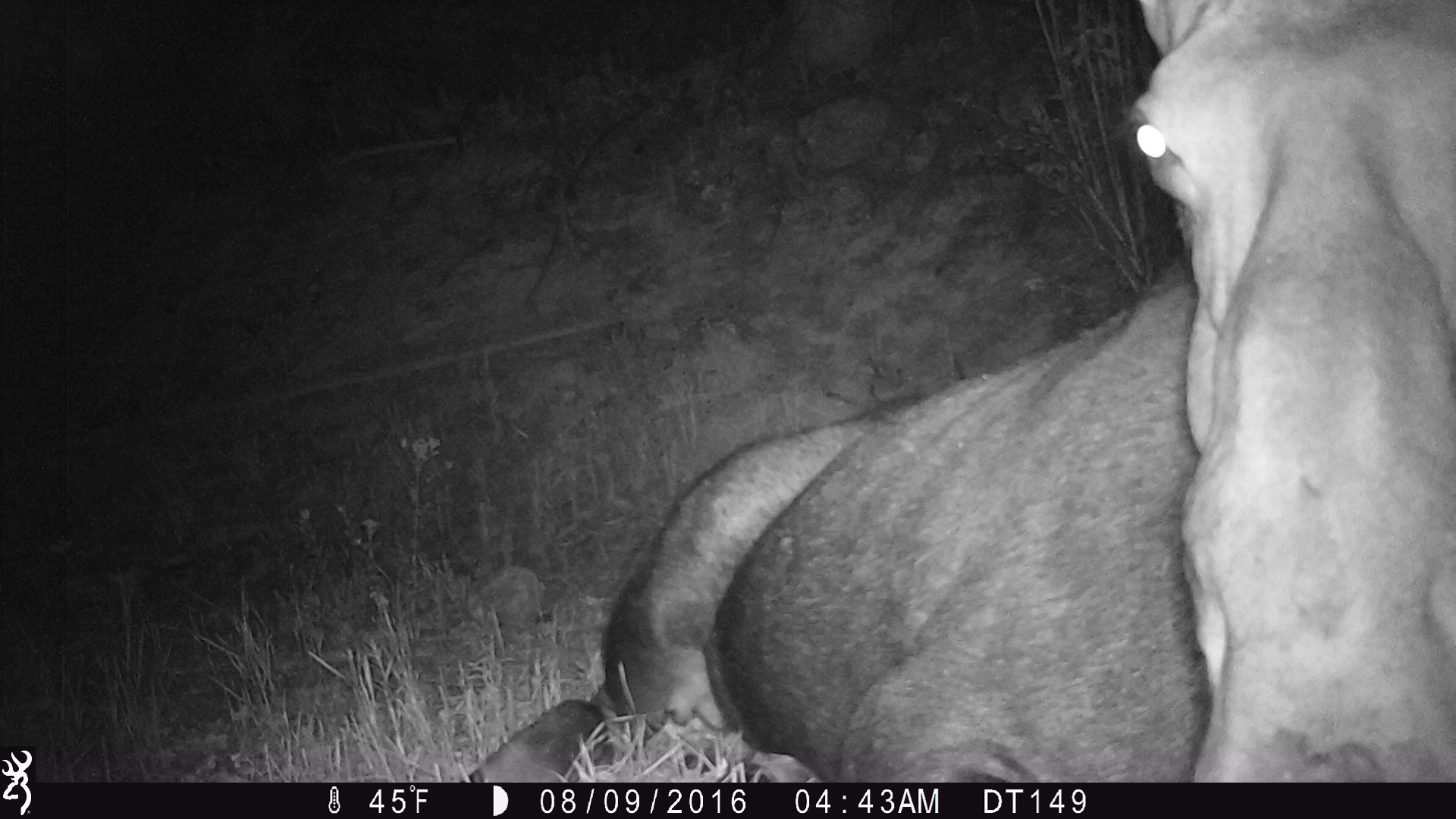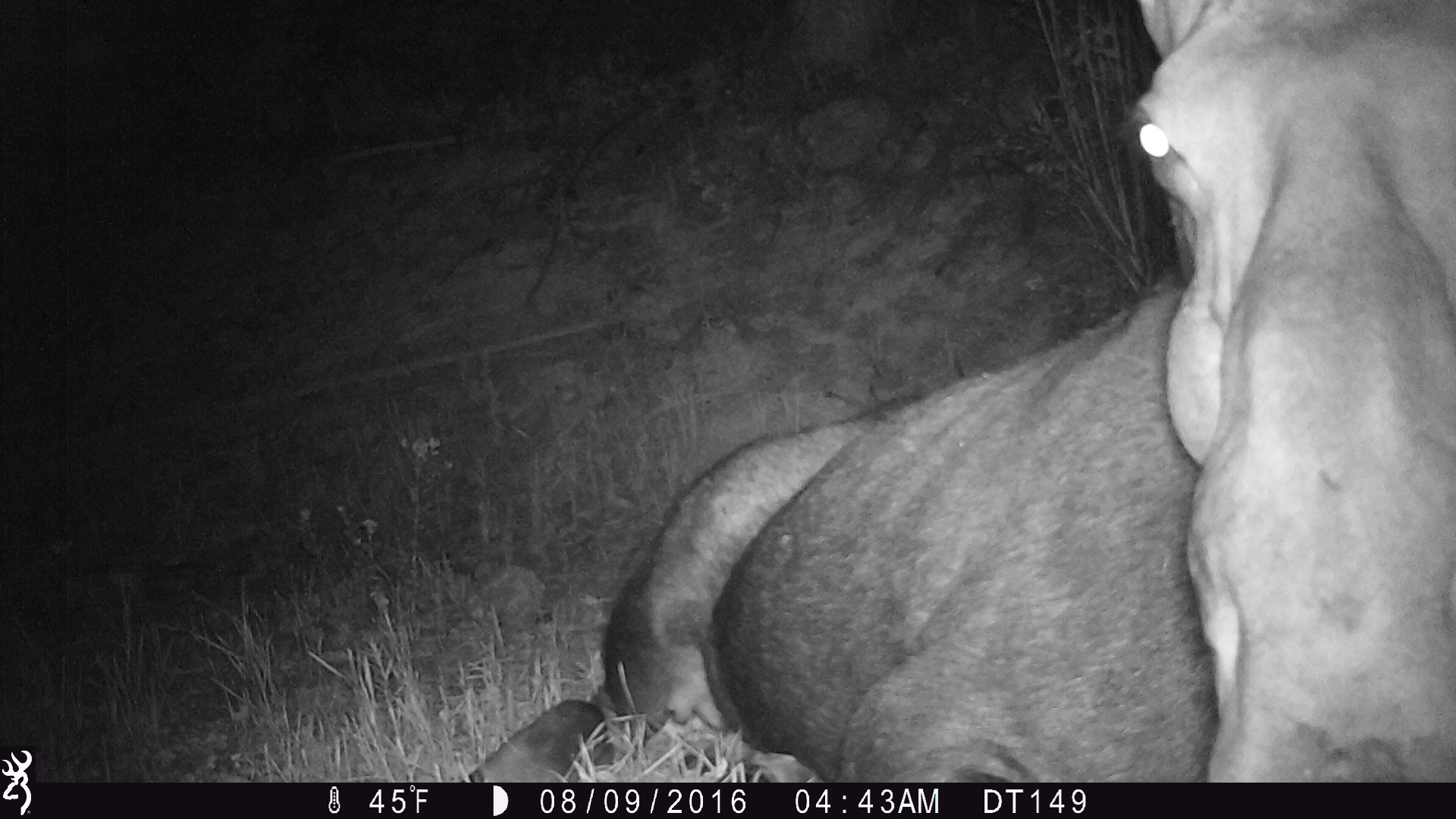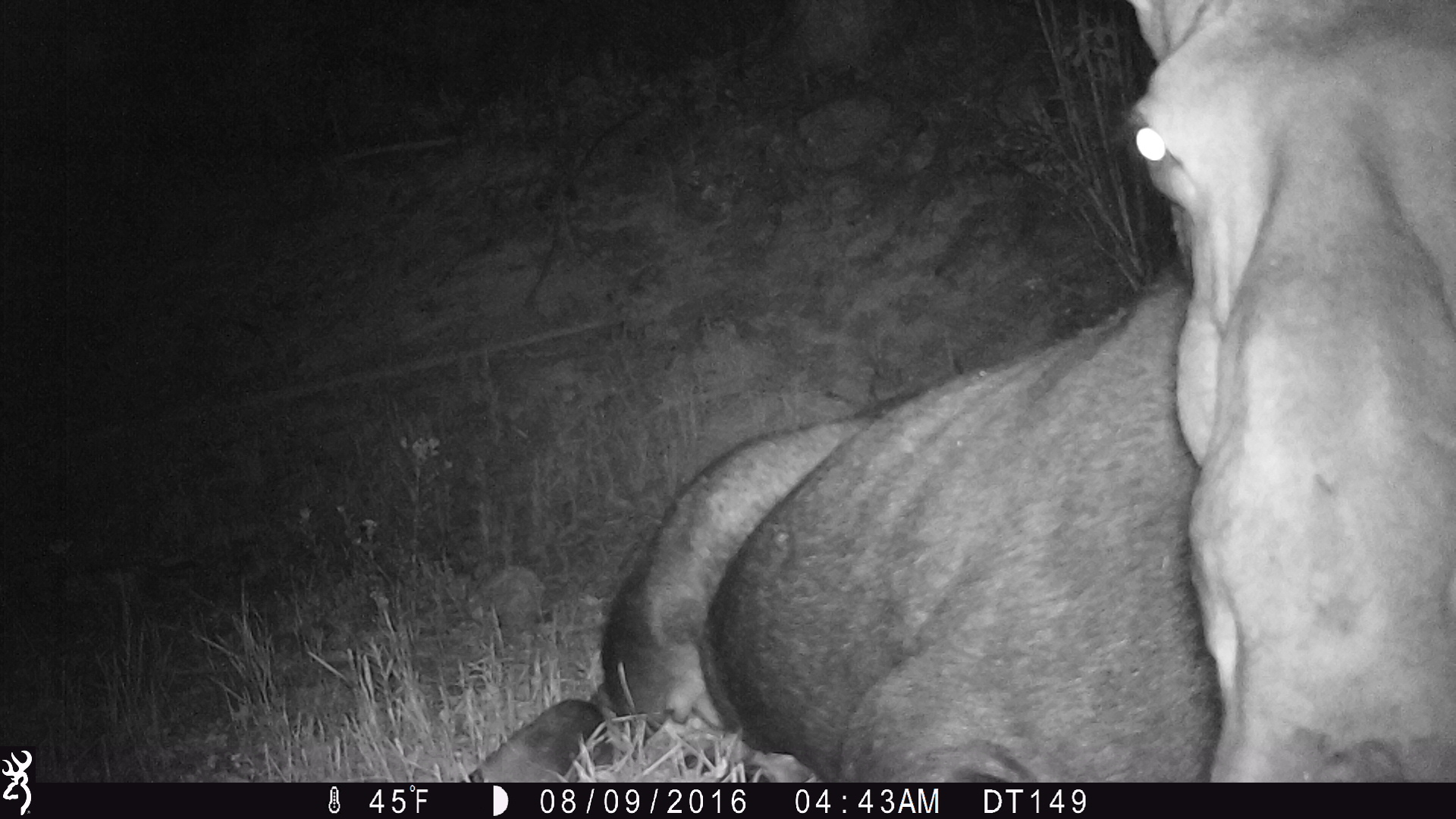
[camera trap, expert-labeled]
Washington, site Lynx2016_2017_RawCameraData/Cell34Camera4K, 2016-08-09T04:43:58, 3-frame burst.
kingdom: Animalia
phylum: Chordata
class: Mammalia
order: Artiodactyla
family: Cervidae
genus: Alces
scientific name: Alces alces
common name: moose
Alces alces (moose). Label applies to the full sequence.